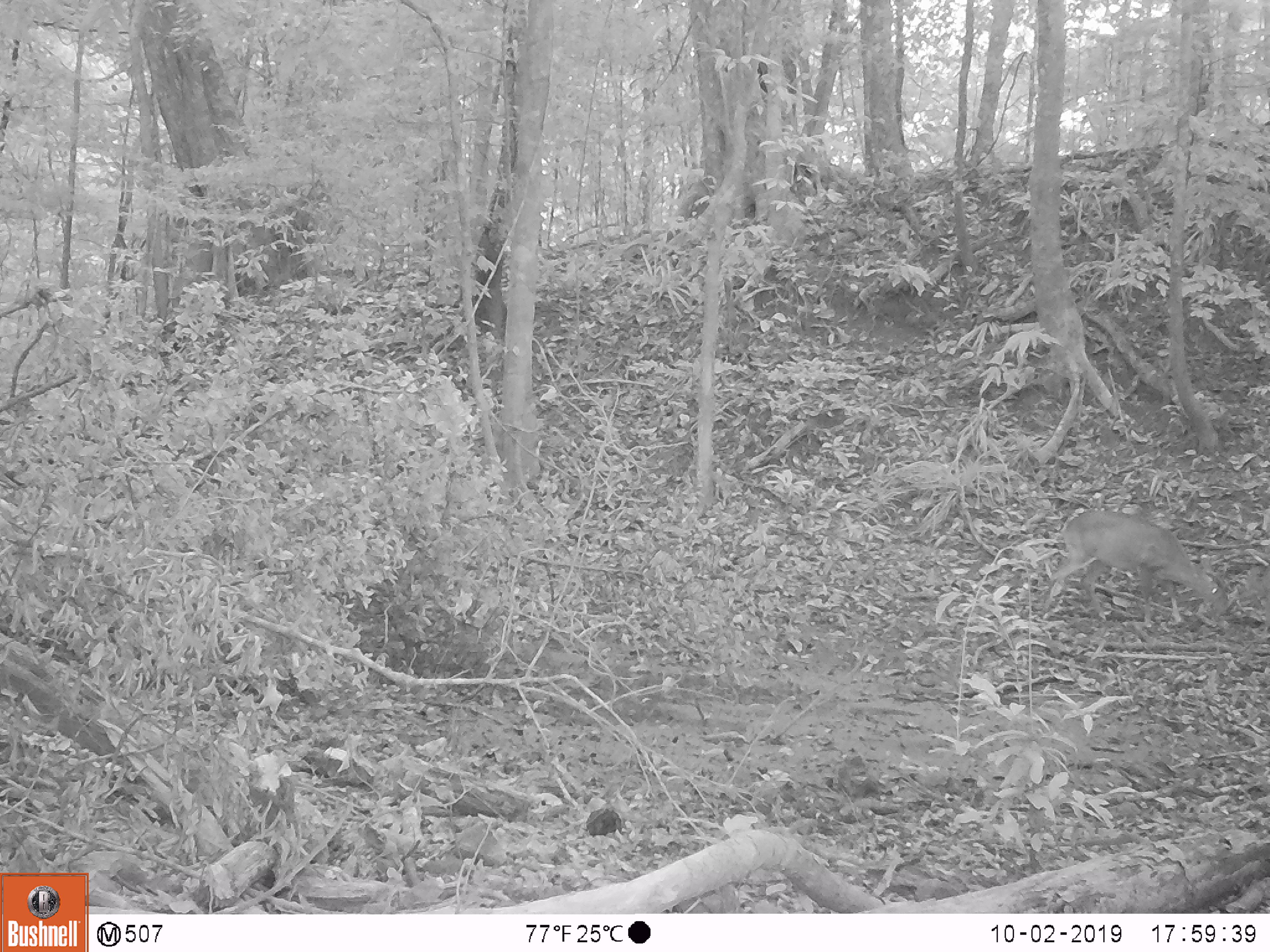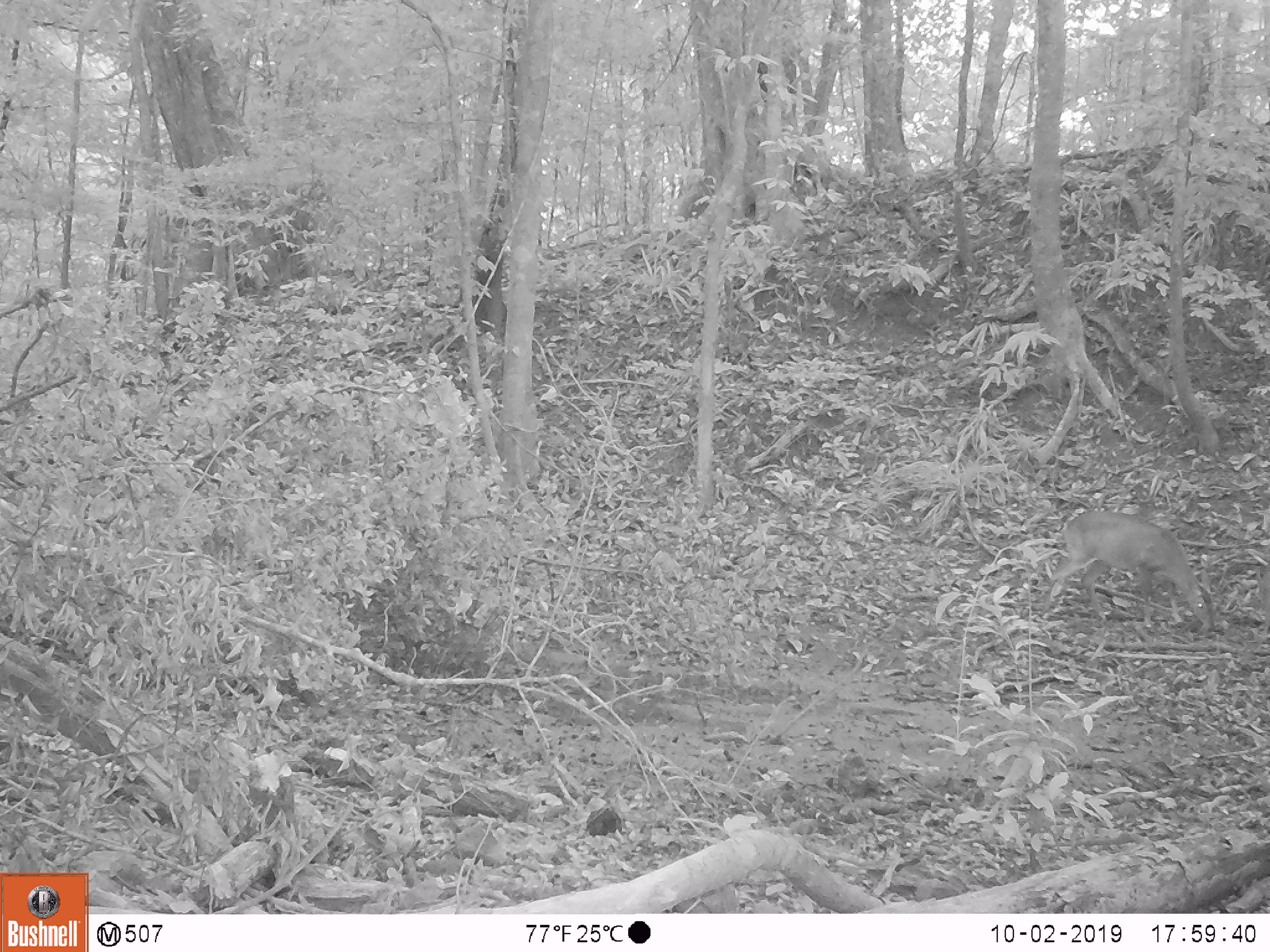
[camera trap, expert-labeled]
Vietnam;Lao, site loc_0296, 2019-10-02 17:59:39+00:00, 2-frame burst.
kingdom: Animalia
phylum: Chordata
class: Mammalia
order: Artiodactyla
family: Cervidae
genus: Muntiacus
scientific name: Muntiacus vuquangensis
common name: large-antlered muntjac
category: large antlered muntjac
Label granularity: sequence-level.